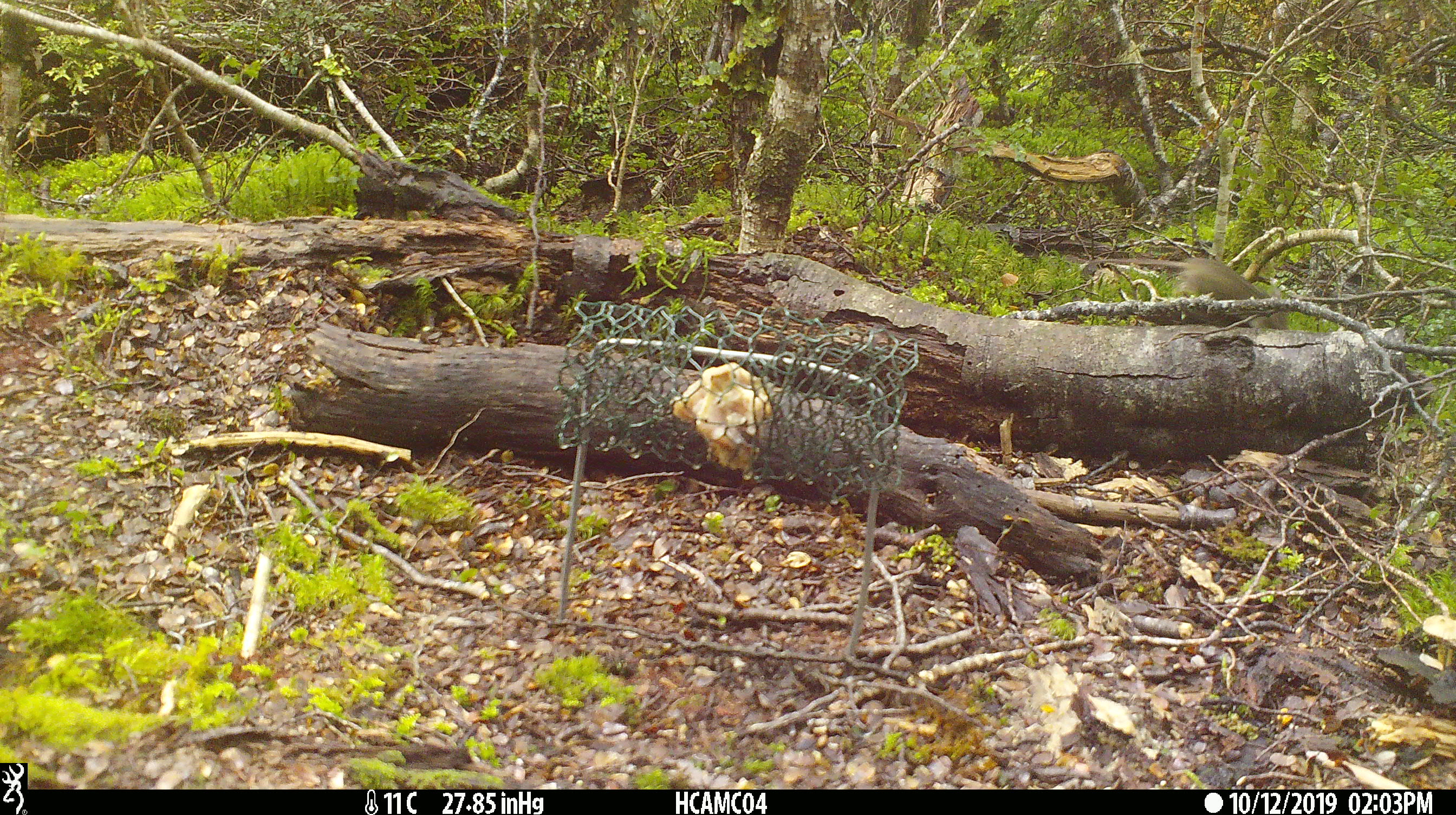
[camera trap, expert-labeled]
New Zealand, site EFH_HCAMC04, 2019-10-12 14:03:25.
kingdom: Animalia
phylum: Chordata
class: Mammalia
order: Rodentia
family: Muridae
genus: Mus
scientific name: Mus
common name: mouse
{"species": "mouse (Mus)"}